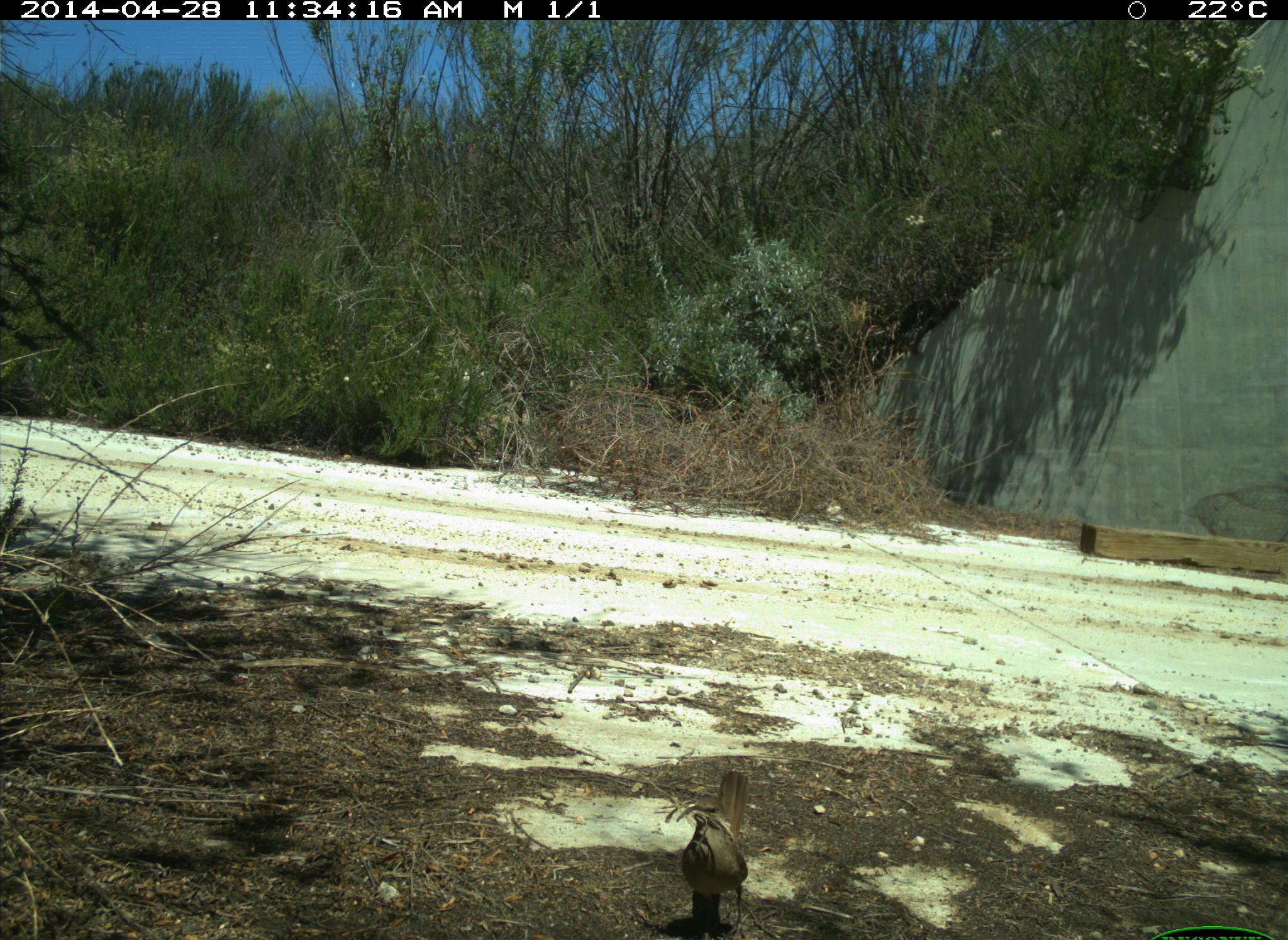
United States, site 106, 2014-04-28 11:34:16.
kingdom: Animalia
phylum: Chordata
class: Aves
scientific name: Aves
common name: bird